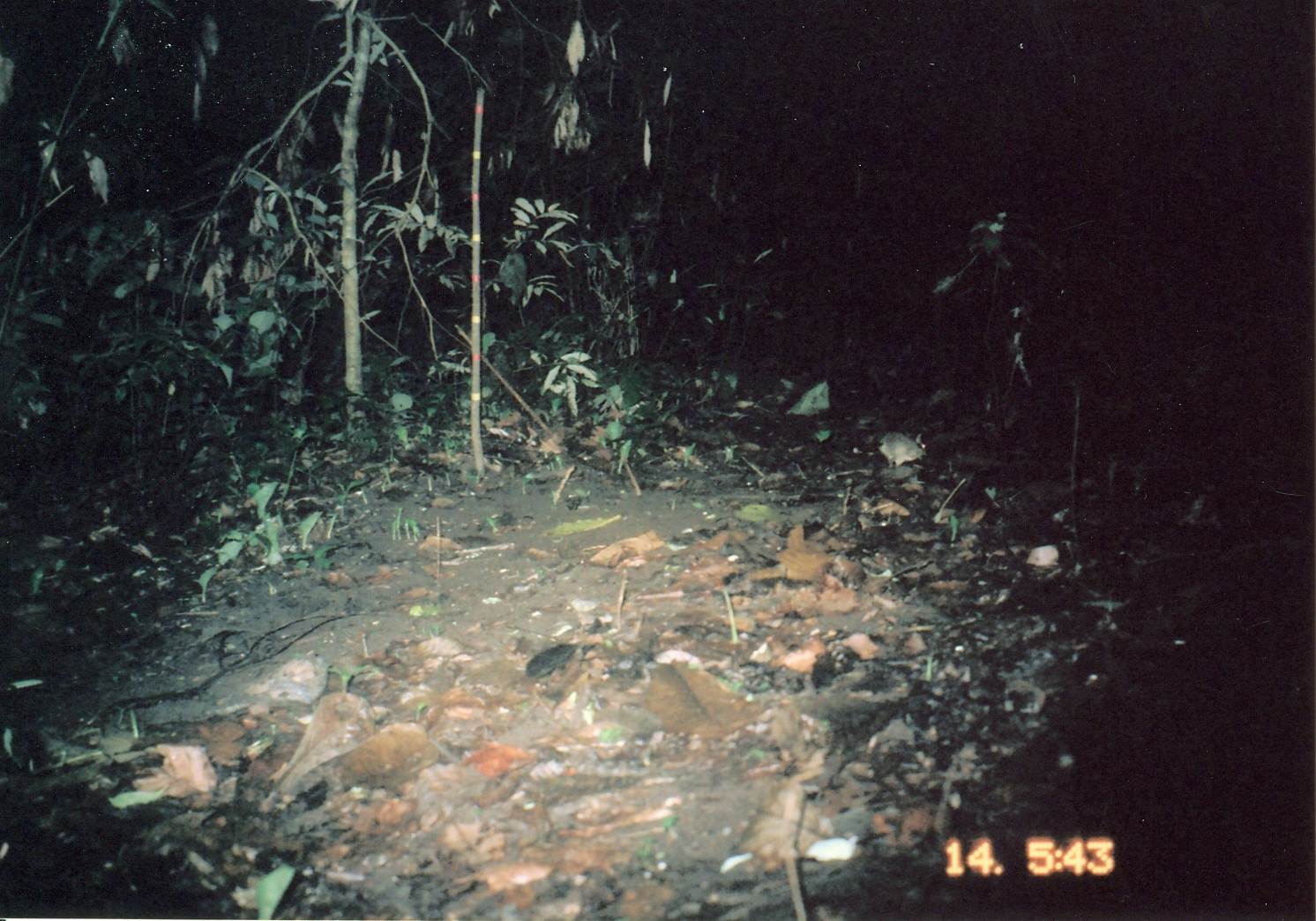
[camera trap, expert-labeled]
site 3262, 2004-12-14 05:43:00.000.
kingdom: Animalia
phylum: Chordata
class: Mammalia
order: Macroscelidea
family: Macroscelididae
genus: Petrodromus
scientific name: Petrodromus tetradactylus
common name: four-toed sengi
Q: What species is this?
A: Petrodromus tetradactylus (four-toed sengi).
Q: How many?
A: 1.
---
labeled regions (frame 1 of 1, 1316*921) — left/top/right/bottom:
petrodromus tetradactylus: 866/430/928/468